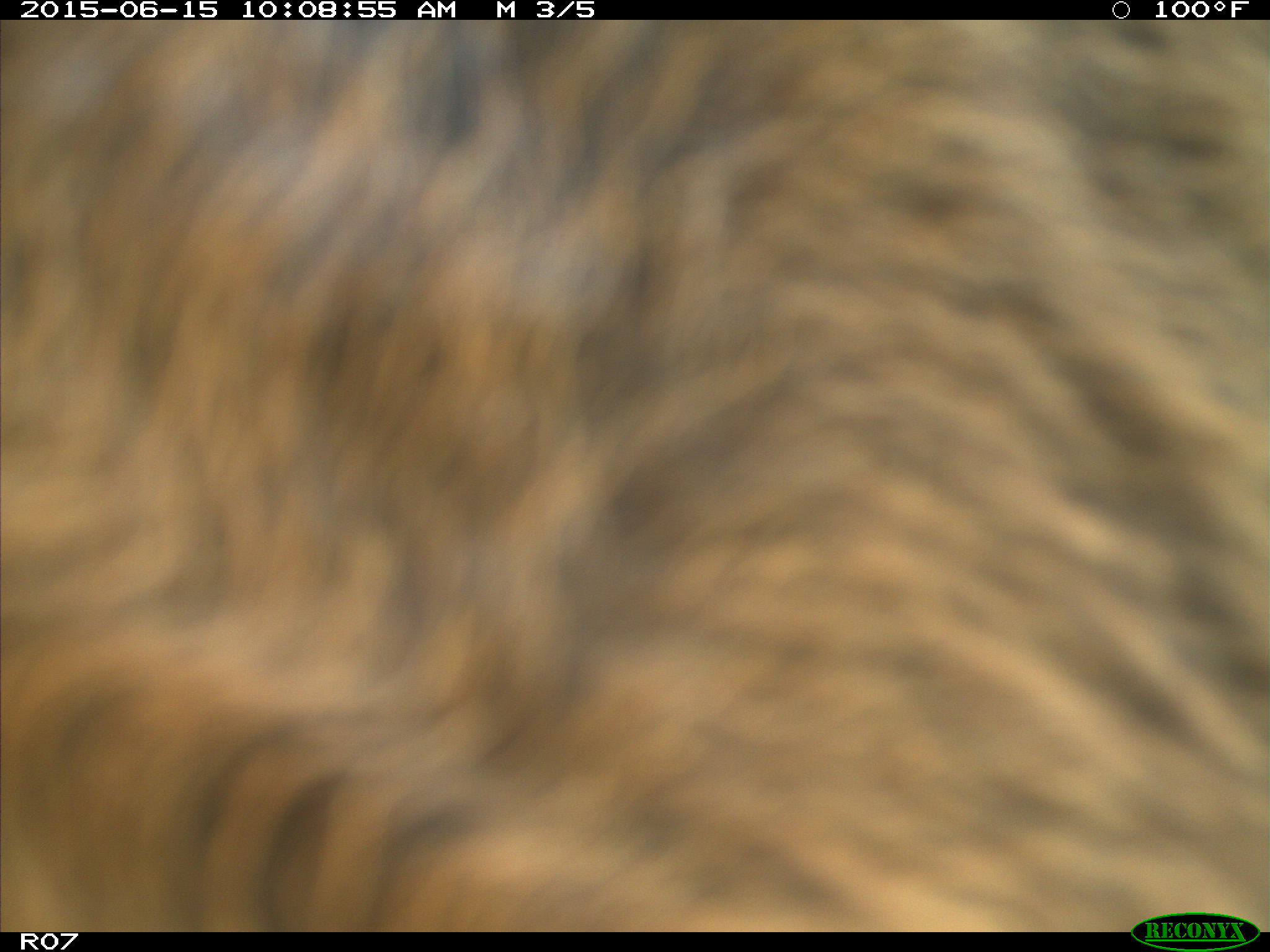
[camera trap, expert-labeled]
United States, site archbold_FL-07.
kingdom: Animalia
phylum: Chordata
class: Mammalia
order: Artiodactyla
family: Bovidae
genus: Bos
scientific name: Bos taurus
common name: domestic cow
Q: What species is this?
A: Bos taurus (domestic cow).